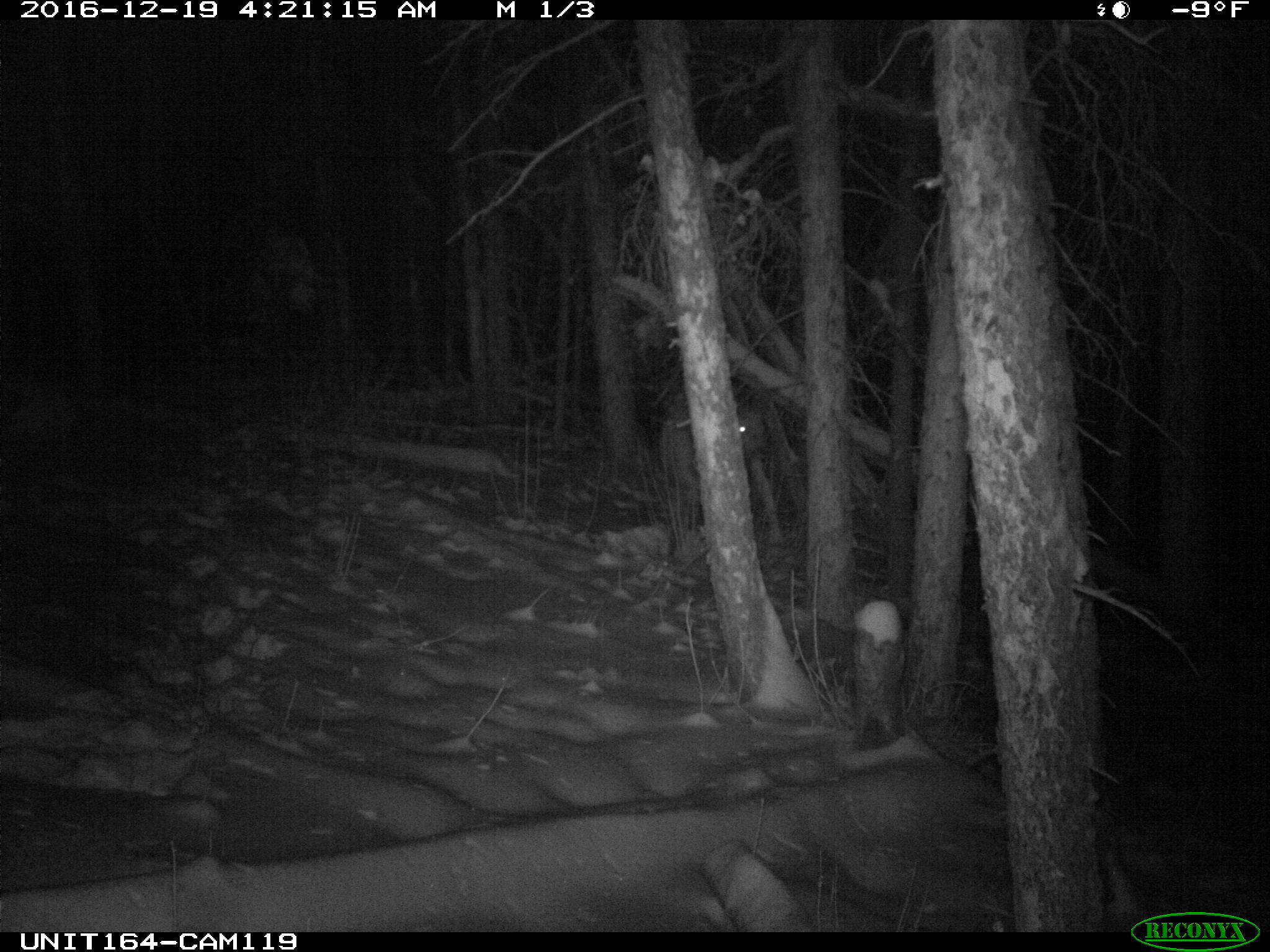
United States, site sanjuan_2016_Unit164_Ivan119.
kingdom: Animalia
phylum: Chordata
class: Mammalia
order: Artiodactyla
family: Cervidae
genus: Cervus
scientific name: Cervus elaphus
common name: red deer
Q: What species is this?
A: Cervus elaphus (red deer).